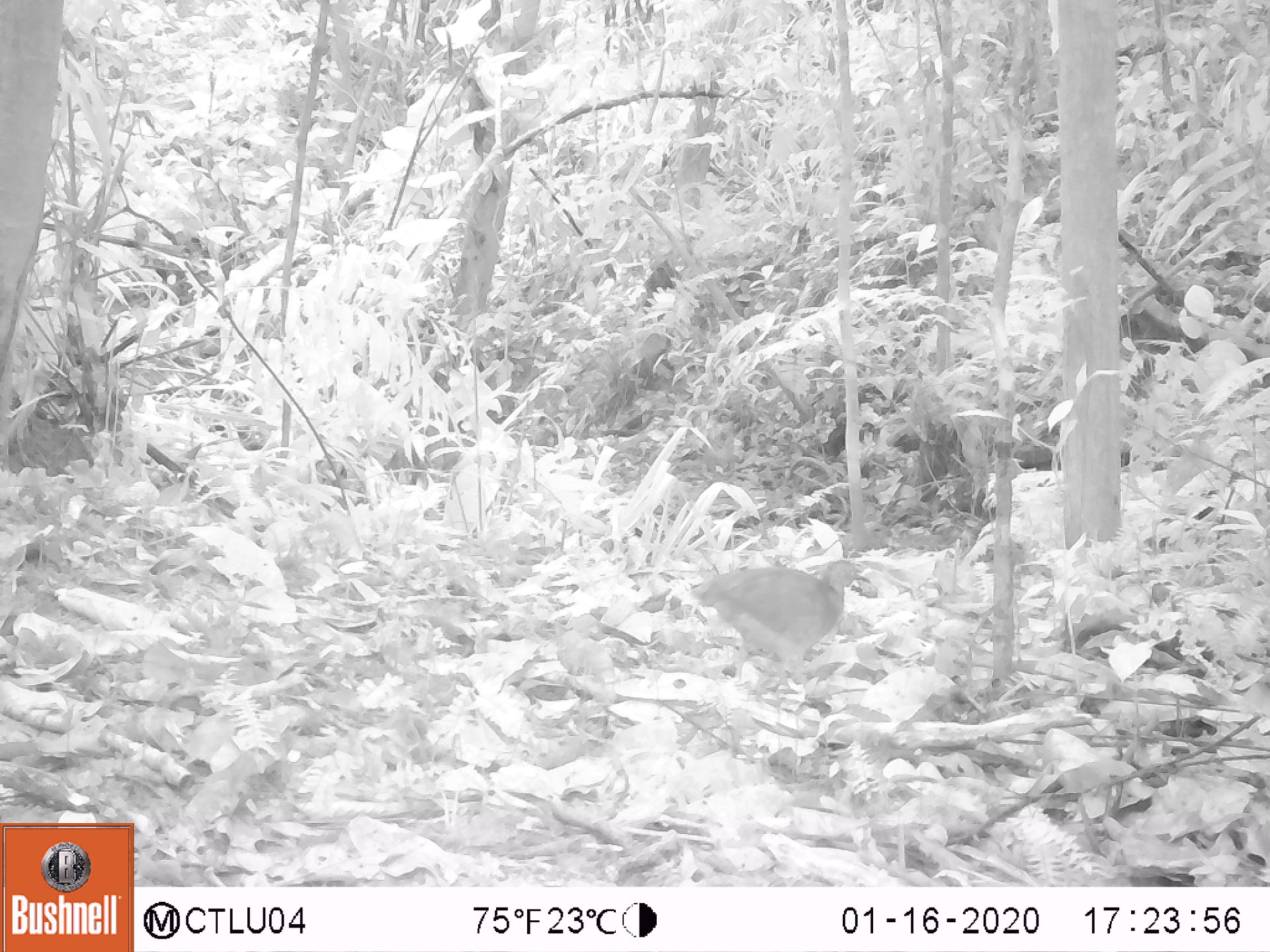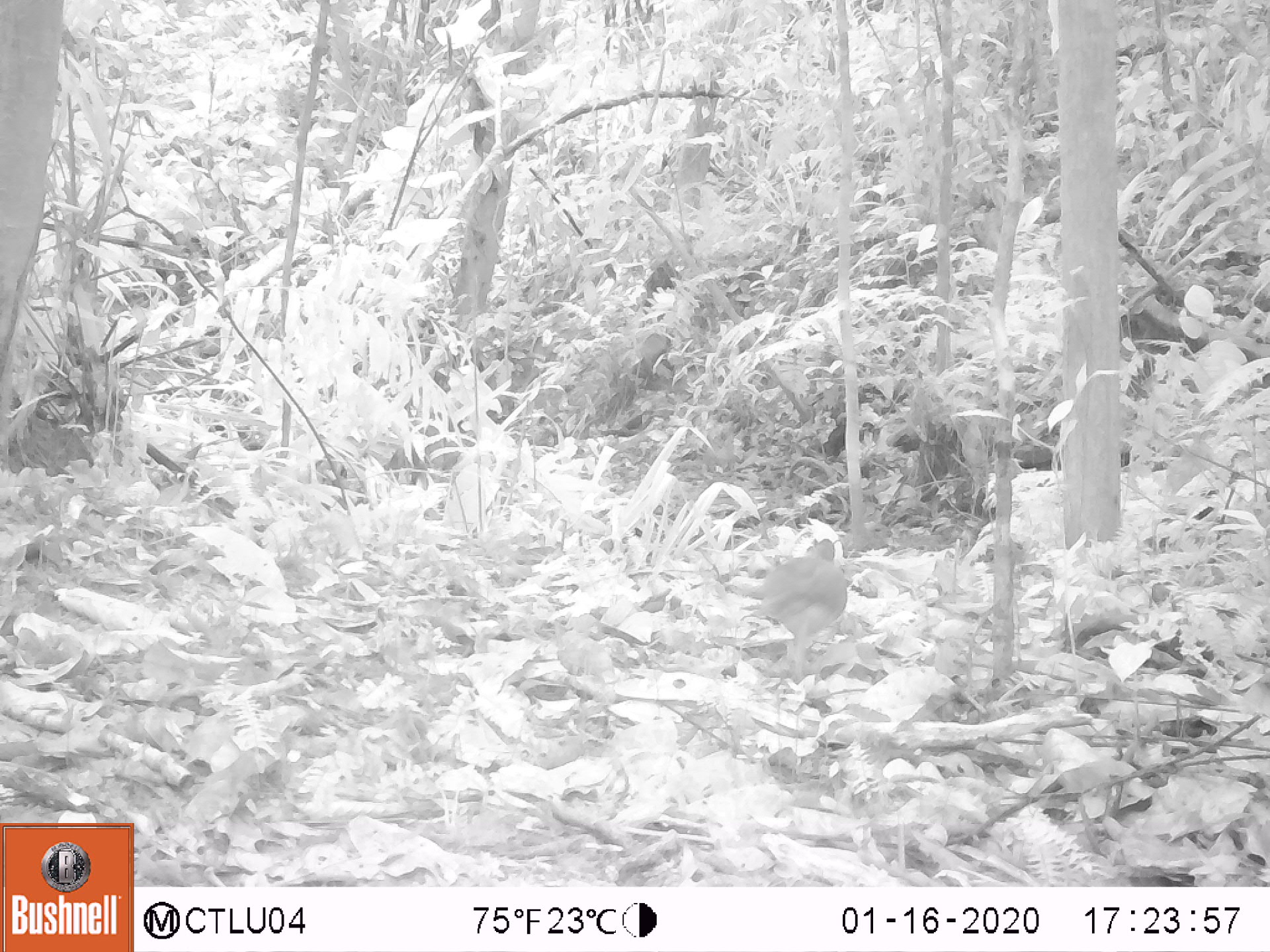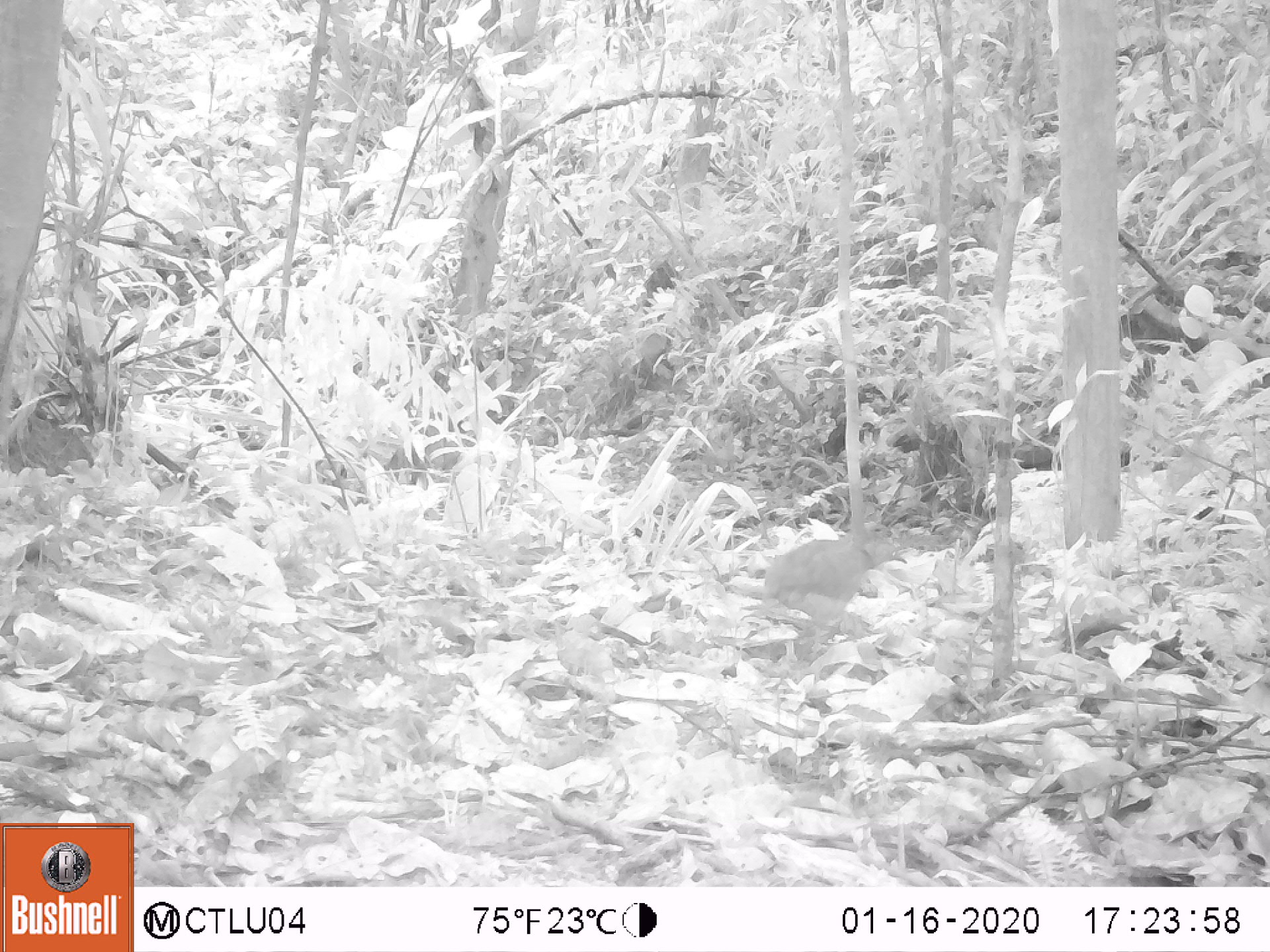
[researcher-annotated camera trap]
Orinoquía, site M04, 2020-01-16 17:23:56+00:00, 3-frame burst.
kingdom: Animalia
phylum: Chordata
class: Aves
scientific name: Aves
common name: bird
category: unknown bird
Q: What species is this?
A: Unknown bird (bird) (Aves).